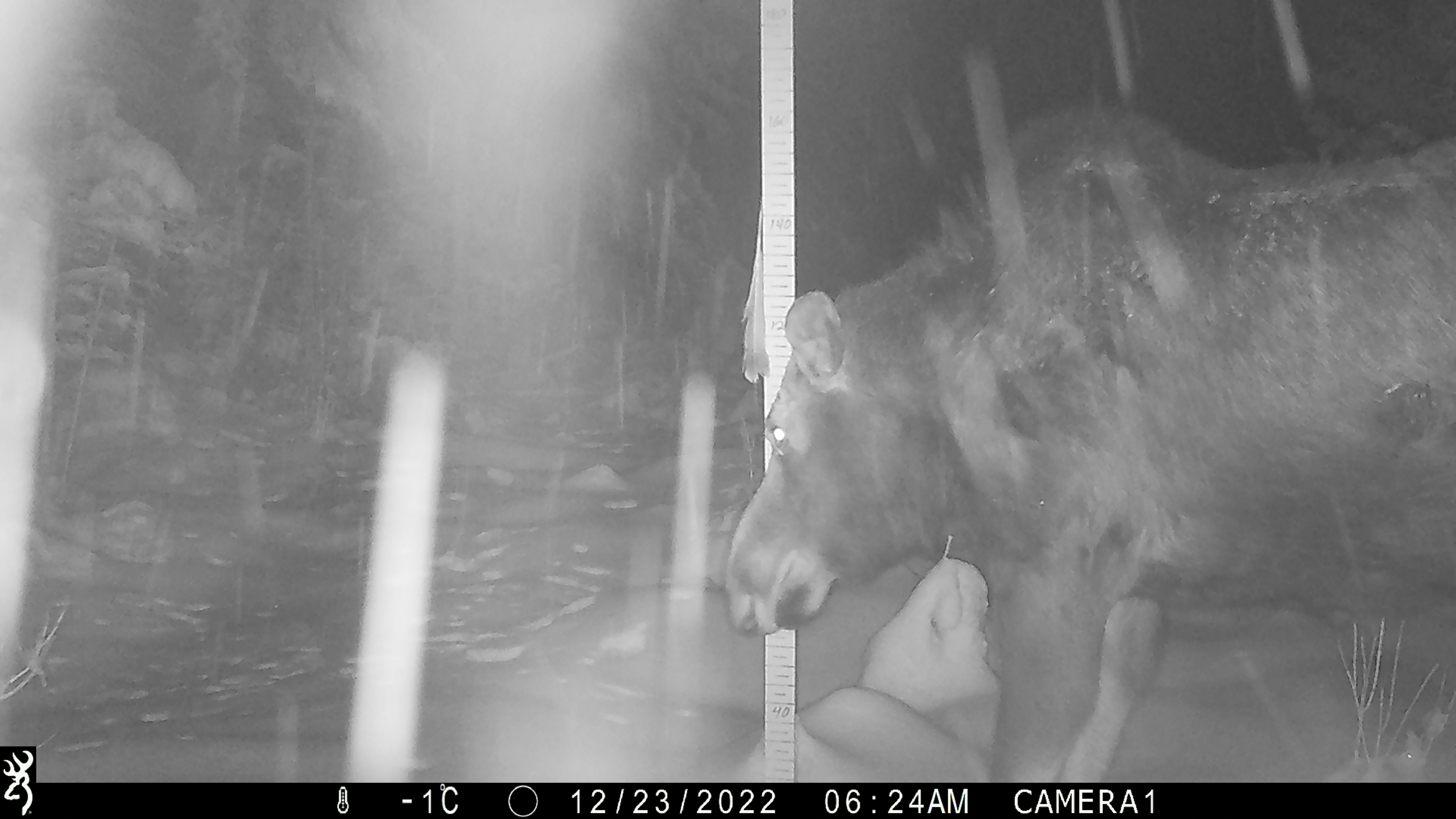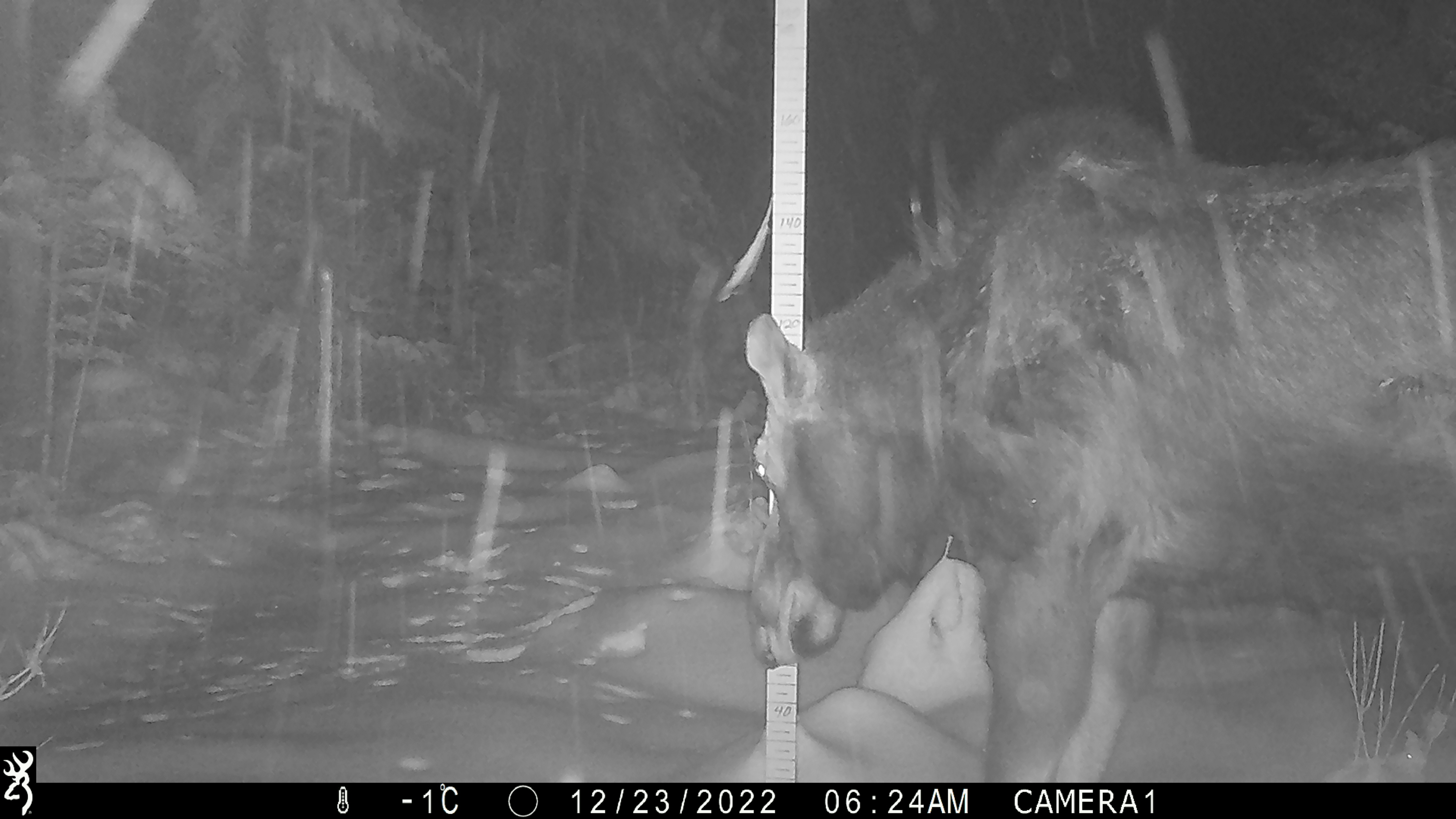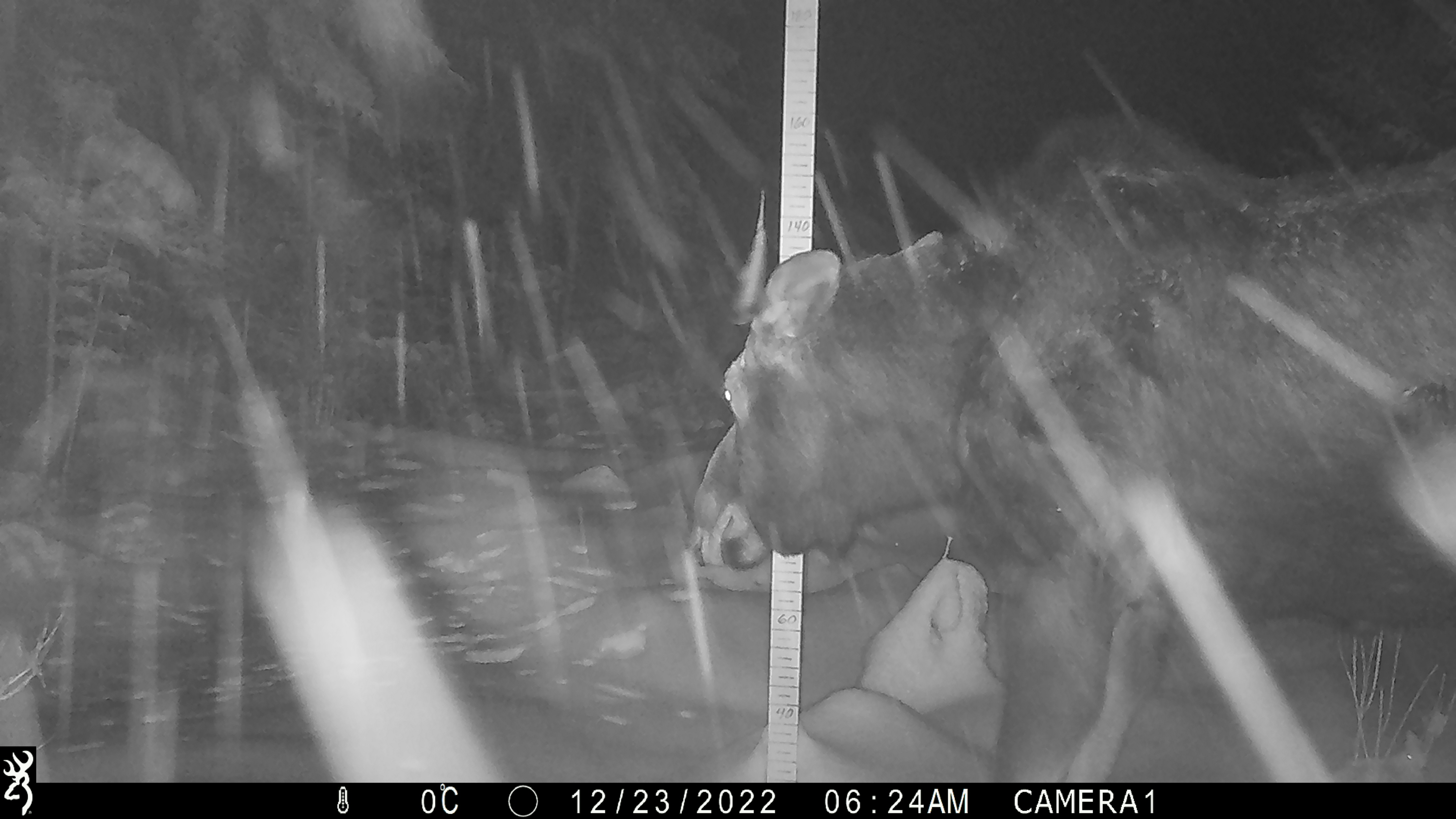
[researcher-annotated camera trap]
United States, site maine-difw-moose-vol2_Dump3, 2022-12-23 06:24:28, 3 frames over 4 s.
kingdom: Animalia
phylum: Chordata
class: Mammalia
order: Artiodactyla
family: Cervidae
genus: Alces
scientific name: Alces alces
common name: moose